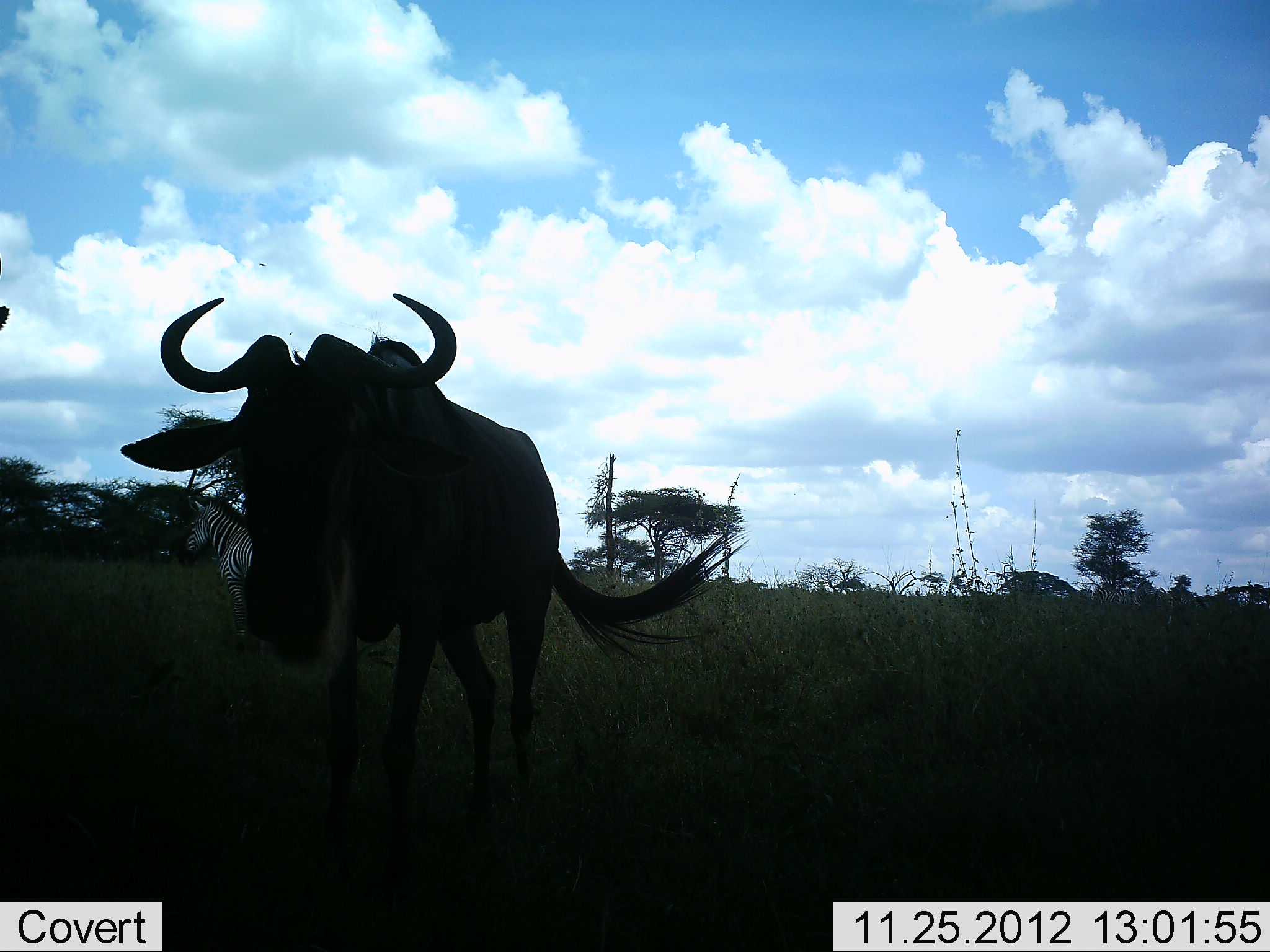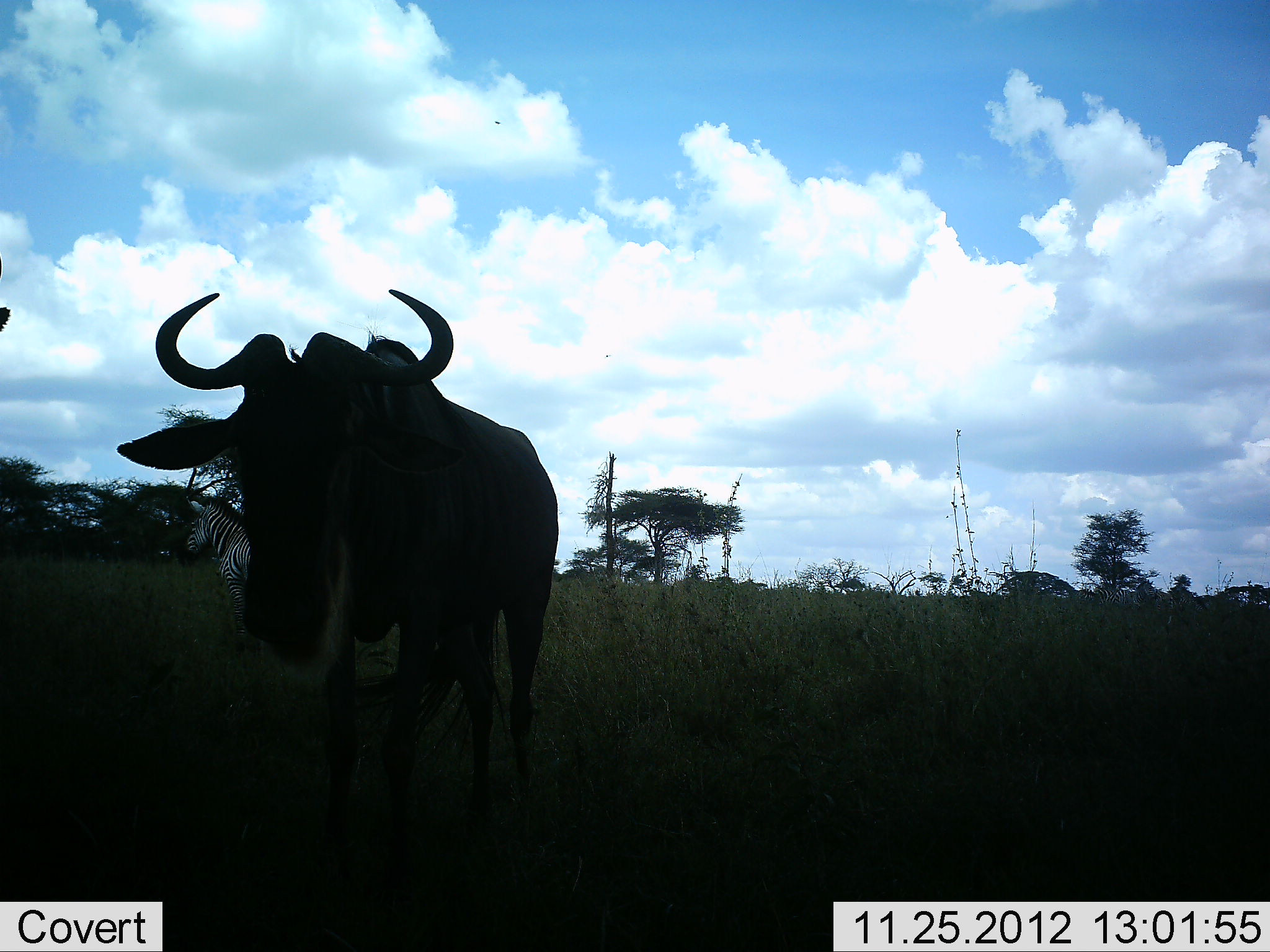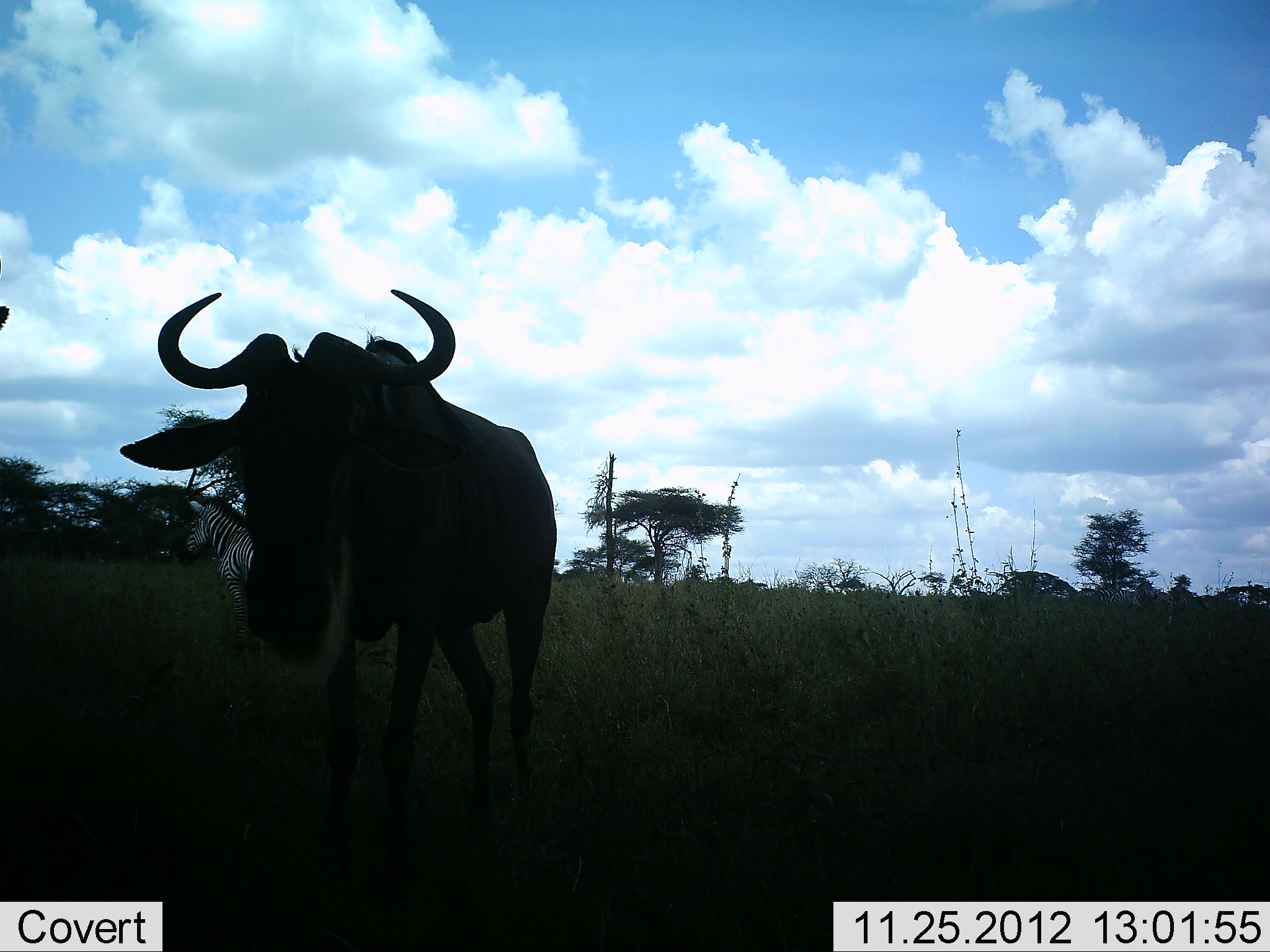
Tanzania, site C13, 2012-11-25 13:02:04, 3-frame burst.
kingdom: Animalia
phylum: Chordata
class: Mammalia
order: Artiodactyla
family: Bovidae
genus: Connochaetes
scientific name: Connochaetes taurinus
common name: blue wildebeest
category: wildebeest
Wildebeest (blue wildebeest) (Connochaetes taurinus), count 1. Behavior (volunteer vote fractions): standing 95%, resting 0%, moving 5%, interacting 0%. Young present (vote fraction): 0%. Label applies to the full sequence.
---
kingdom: Animalia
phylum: Chordata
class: Mammalia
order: Perissodactyla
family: Equidae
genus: Equus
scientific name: Equus quagga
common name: plains zebra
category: zebra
Zebra (plains zebra) (Equus quagga), count 1. Behavior (volunteer vote fractions): standing 100%, resting 0%, moving 0%, interacting 0%. Young present (vote fraction): 0%. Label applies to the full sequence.